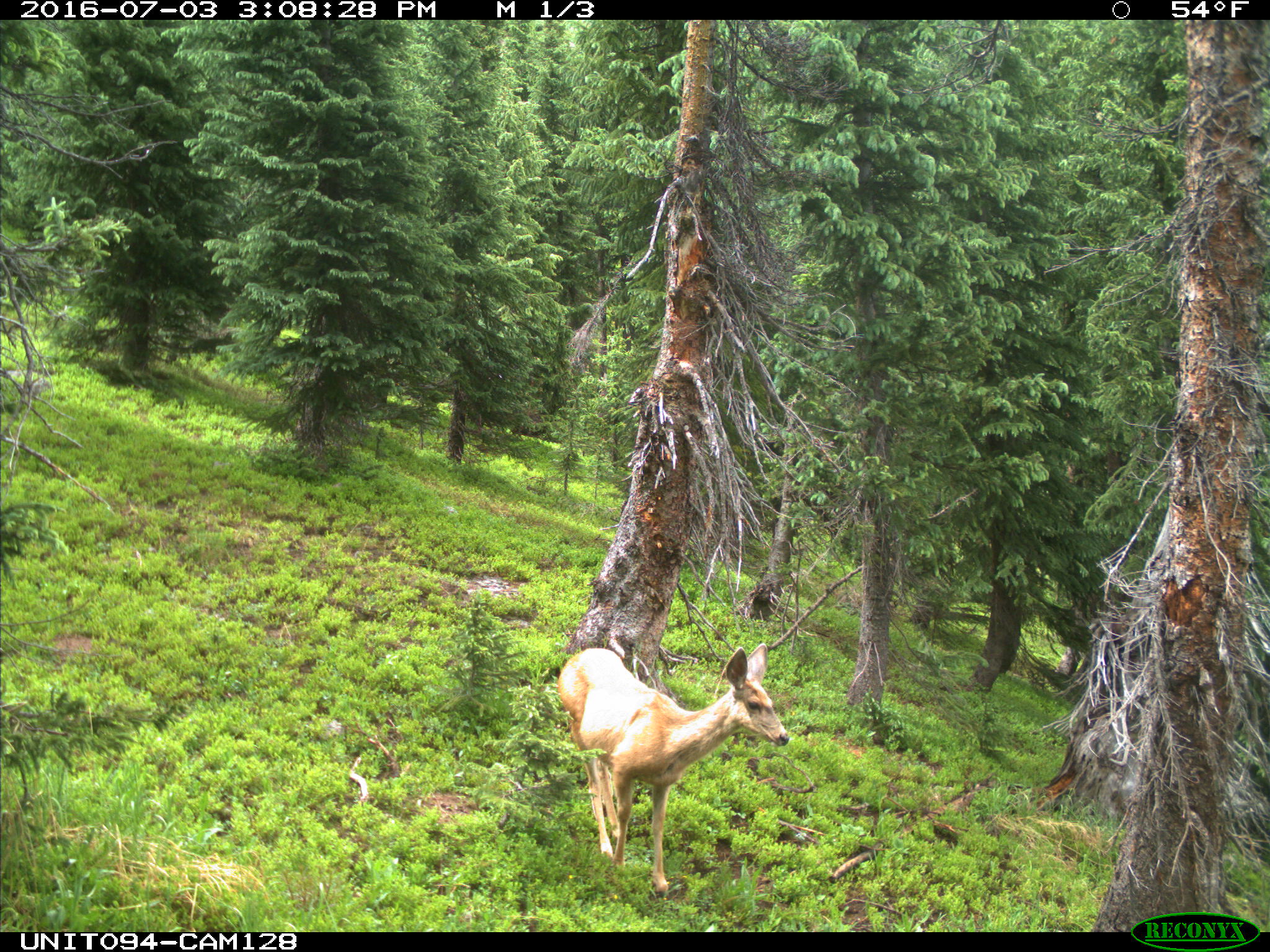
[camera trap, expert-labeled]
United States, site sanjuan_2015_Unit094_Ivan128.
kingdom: Animalia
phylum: Chordata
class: Mammalia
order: Artiodactyla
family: Cervidae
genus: Odocoileus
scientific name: Odocoileus hemionus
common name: mule deer